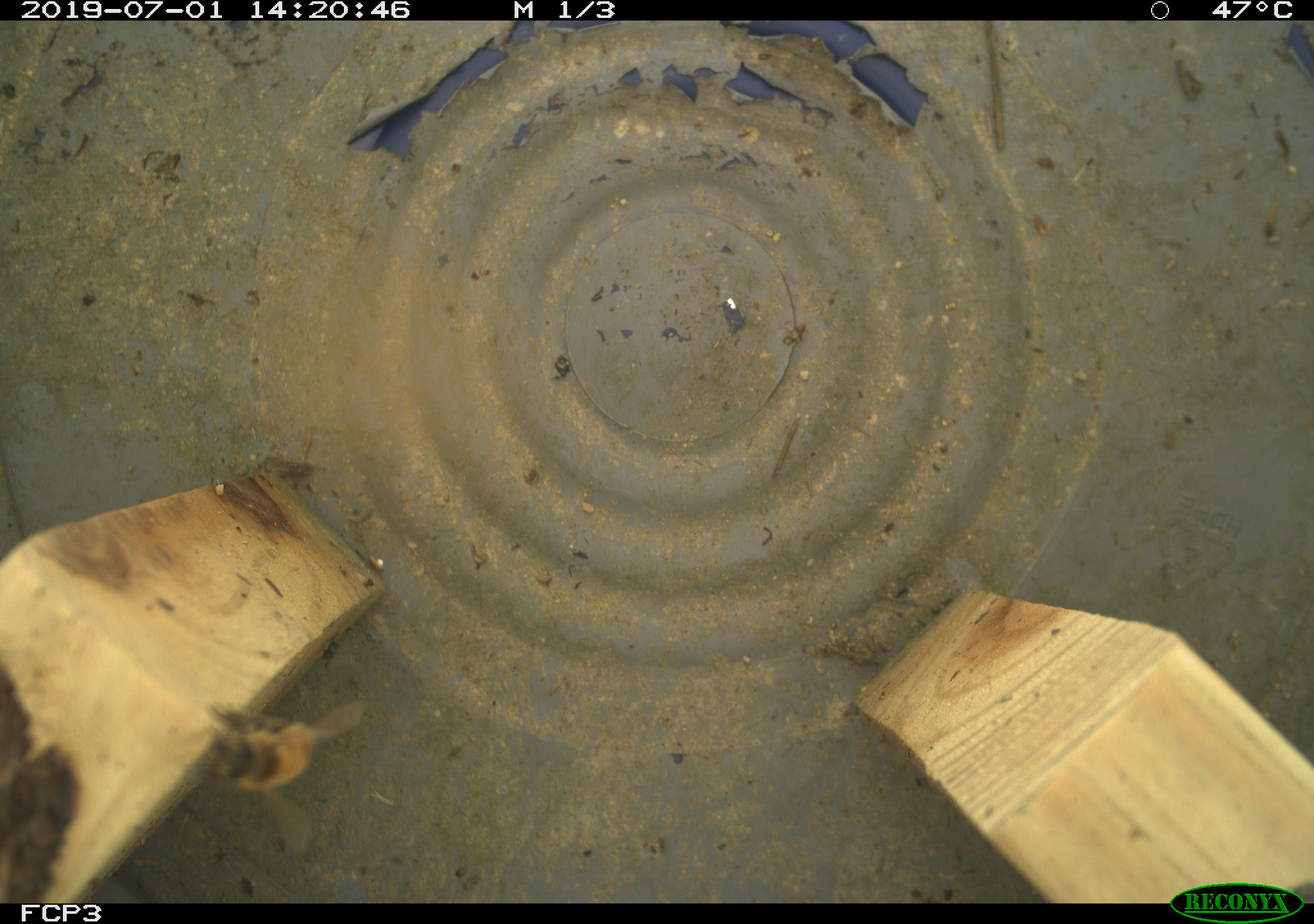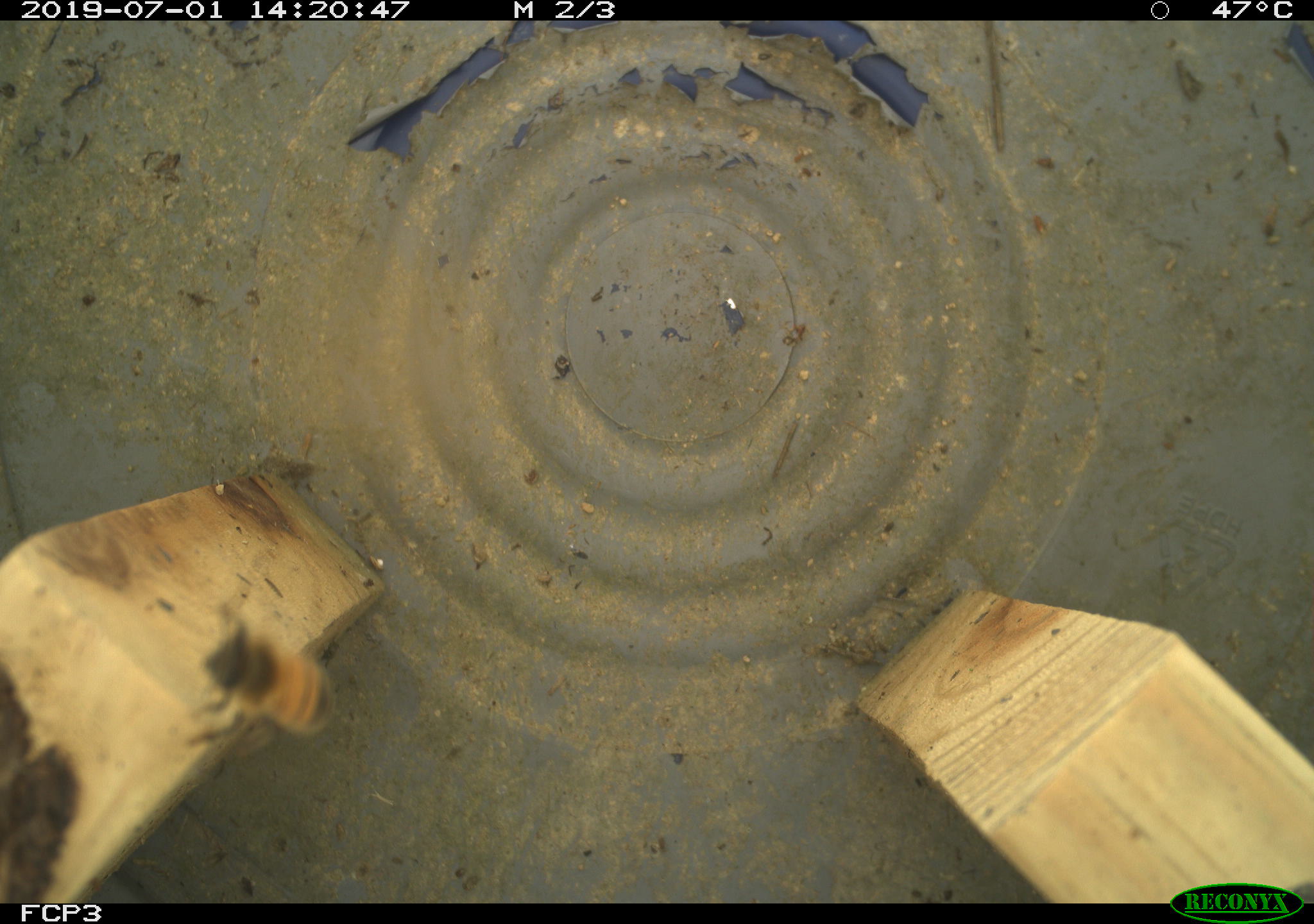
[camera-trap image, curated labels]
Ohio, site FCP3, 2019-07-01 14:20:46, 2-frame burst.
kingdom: Animalia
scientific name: Animalia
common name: animal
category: invertebrate